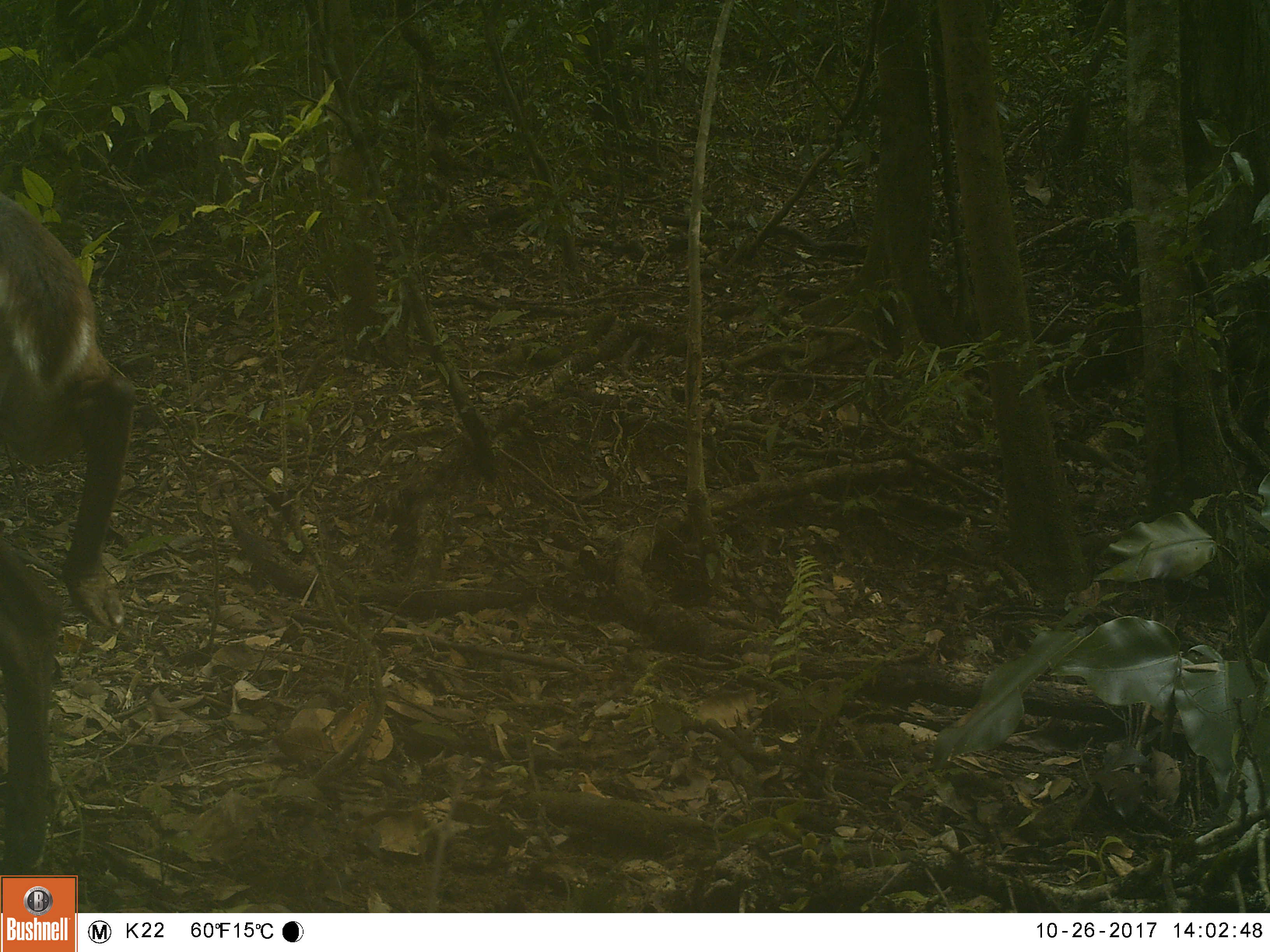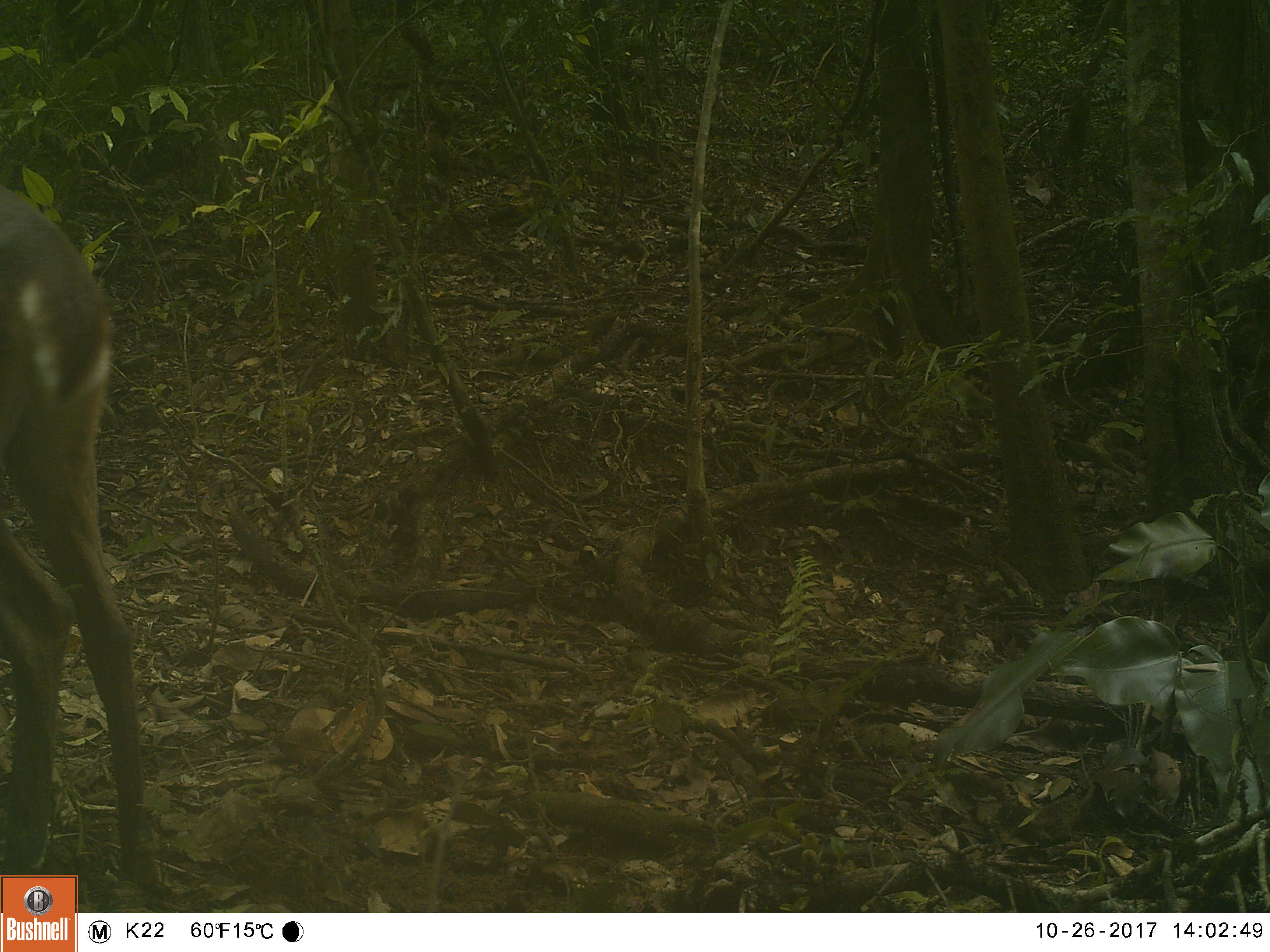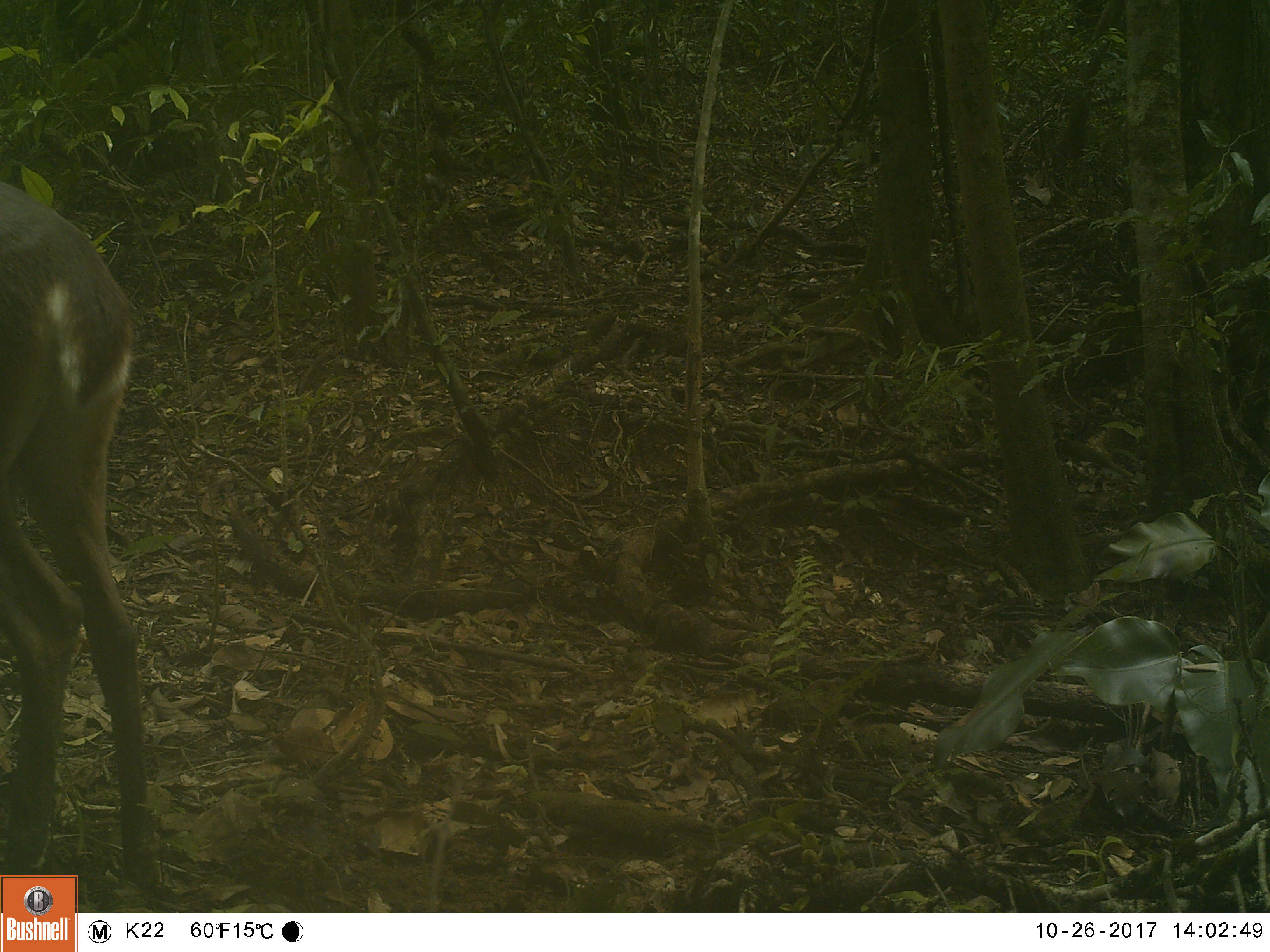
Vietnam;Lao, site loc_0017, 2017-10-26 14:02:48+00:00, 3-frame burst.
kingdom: Animalia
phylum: Chordata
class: Mammalia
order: Artiodactyla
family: Cervidae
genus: Muntiacus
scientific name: Muntiacus vuquangensis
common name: large-antlered muntjac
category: large antlered muntjac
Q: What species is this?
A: Large antlered muntjac (large-antlered muntjac) (Muntiacus vuquangensis).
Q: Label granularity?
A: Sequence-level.